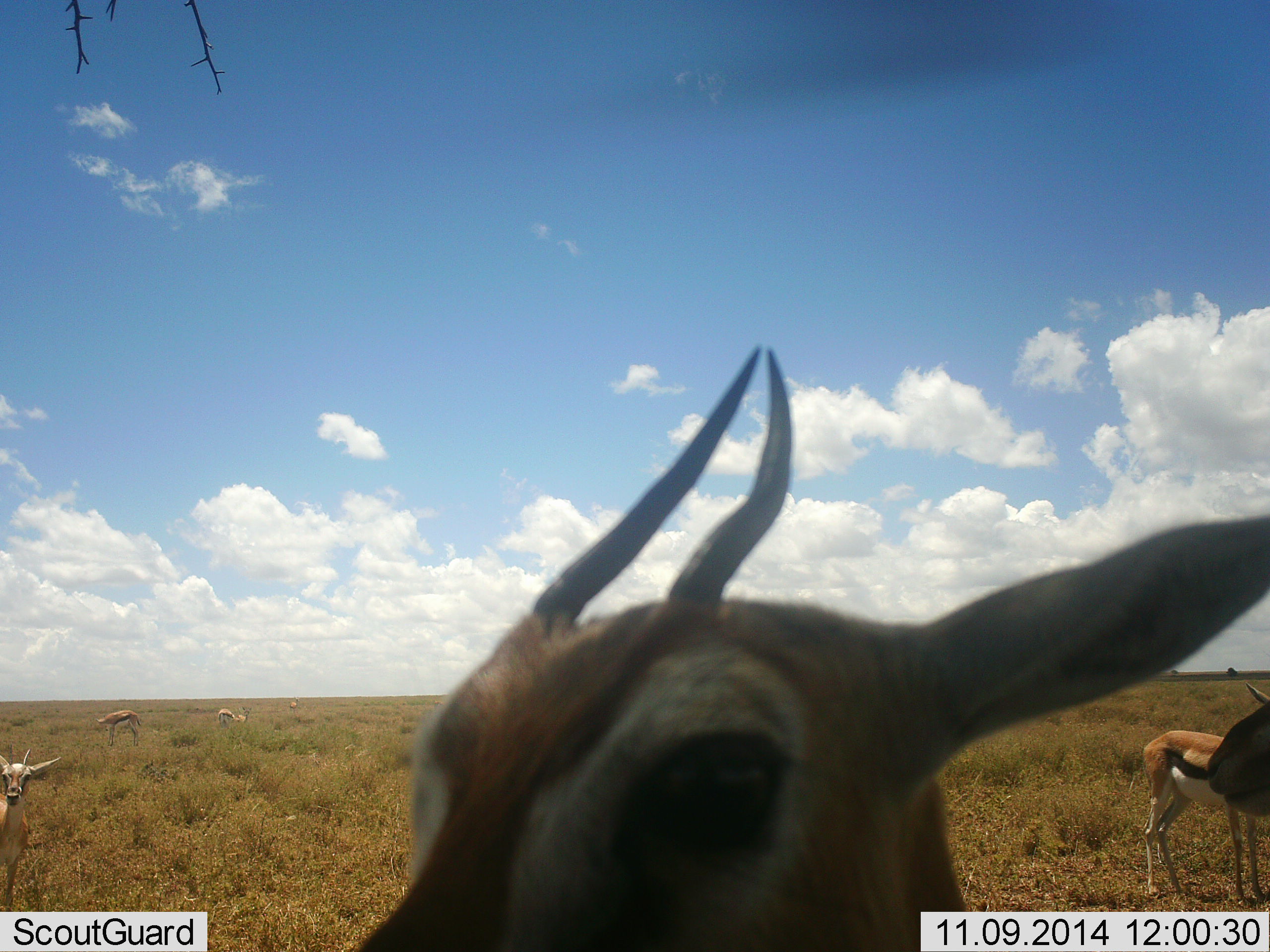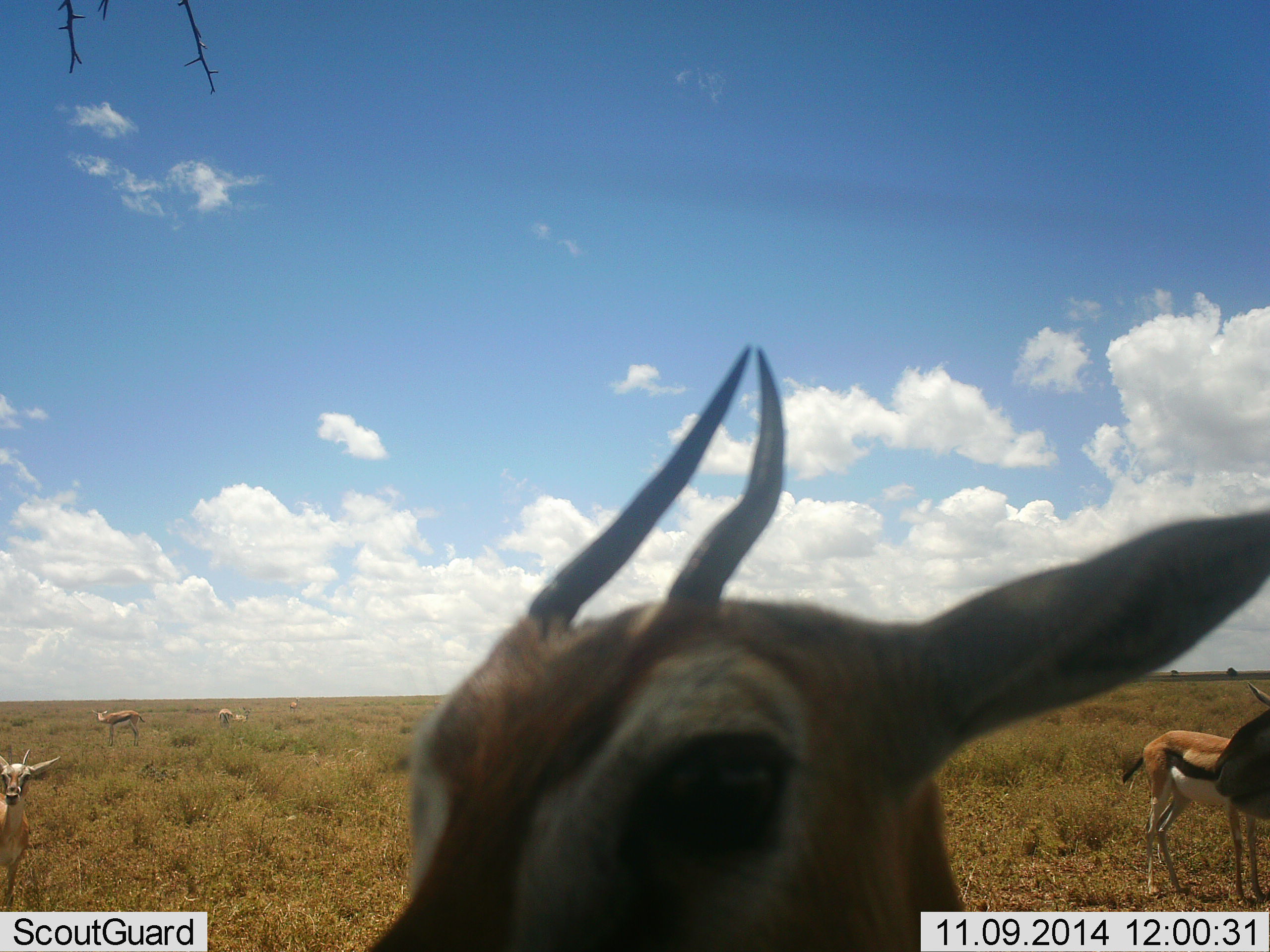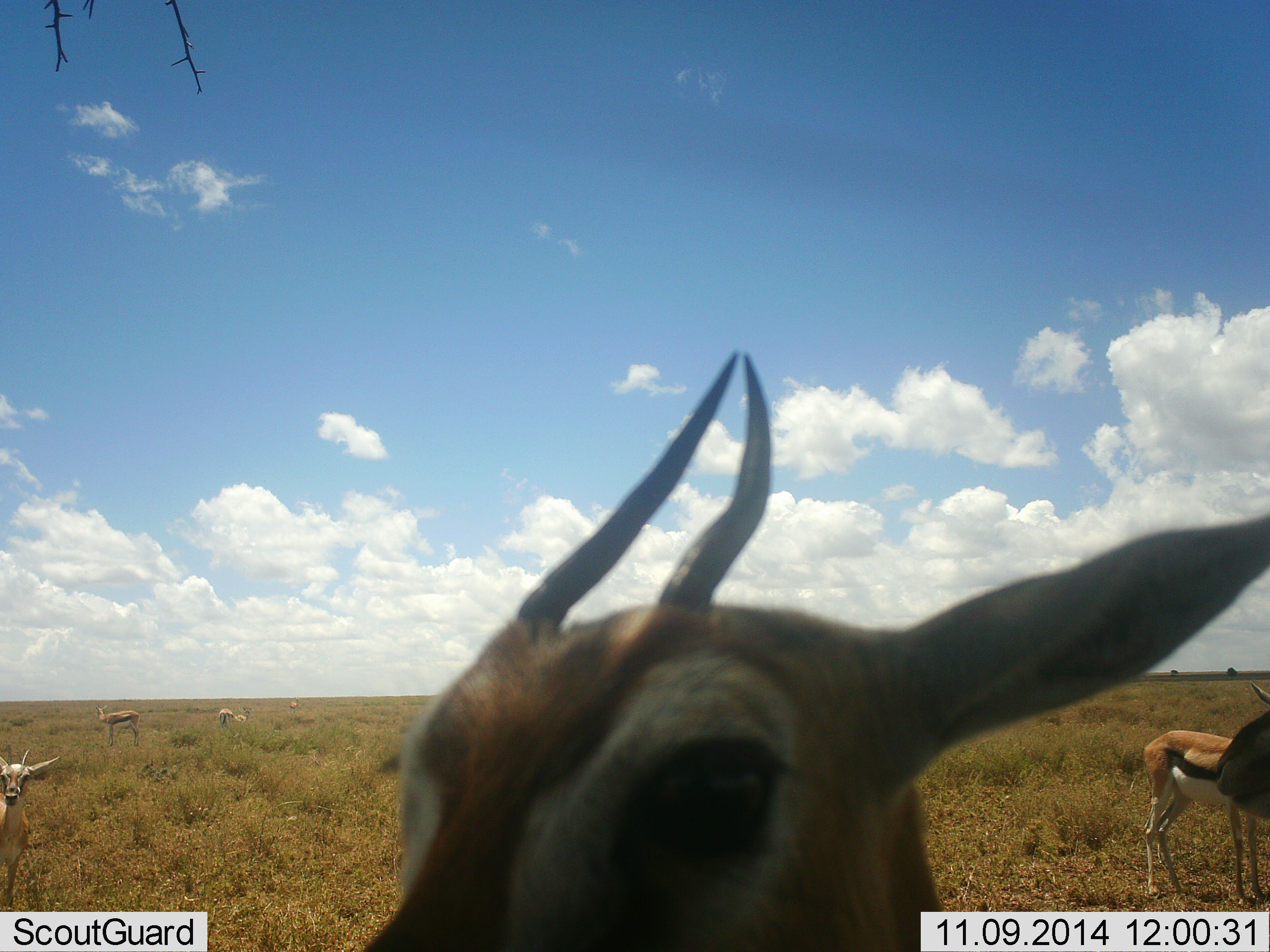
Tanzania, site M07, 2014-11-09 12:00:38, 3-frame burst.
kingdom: Animalia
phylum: Chordata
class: Mammalia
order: Artiodactyla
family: Bovidae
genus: Eudorcas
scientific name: Eudorcas thomsonii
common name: thomson's gazelle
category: gazellethomsons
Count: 7.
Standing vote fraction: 100%.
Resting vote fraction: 0%.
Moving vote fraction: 20%.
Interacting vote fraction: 0%.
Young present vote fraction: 20%.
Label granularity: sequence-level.